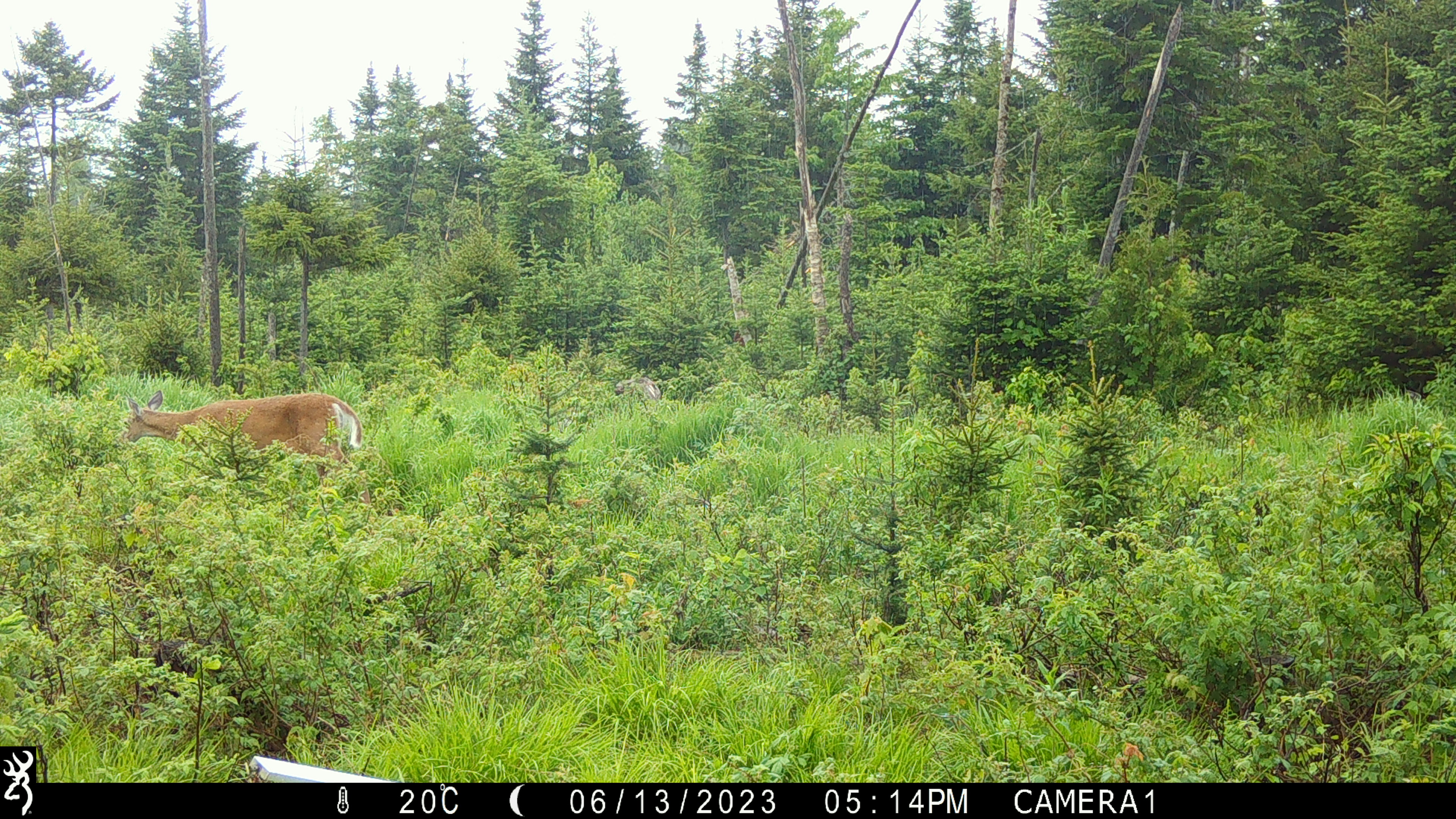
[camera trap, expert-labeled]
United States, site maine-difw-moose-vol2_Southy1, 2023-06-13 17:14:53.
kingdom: Animalia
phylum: Chordata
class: Mammalia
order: Artiodactyla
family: Cervidae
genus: Odocoileus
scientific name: Odocoileus virginianus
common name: white-tailed deer